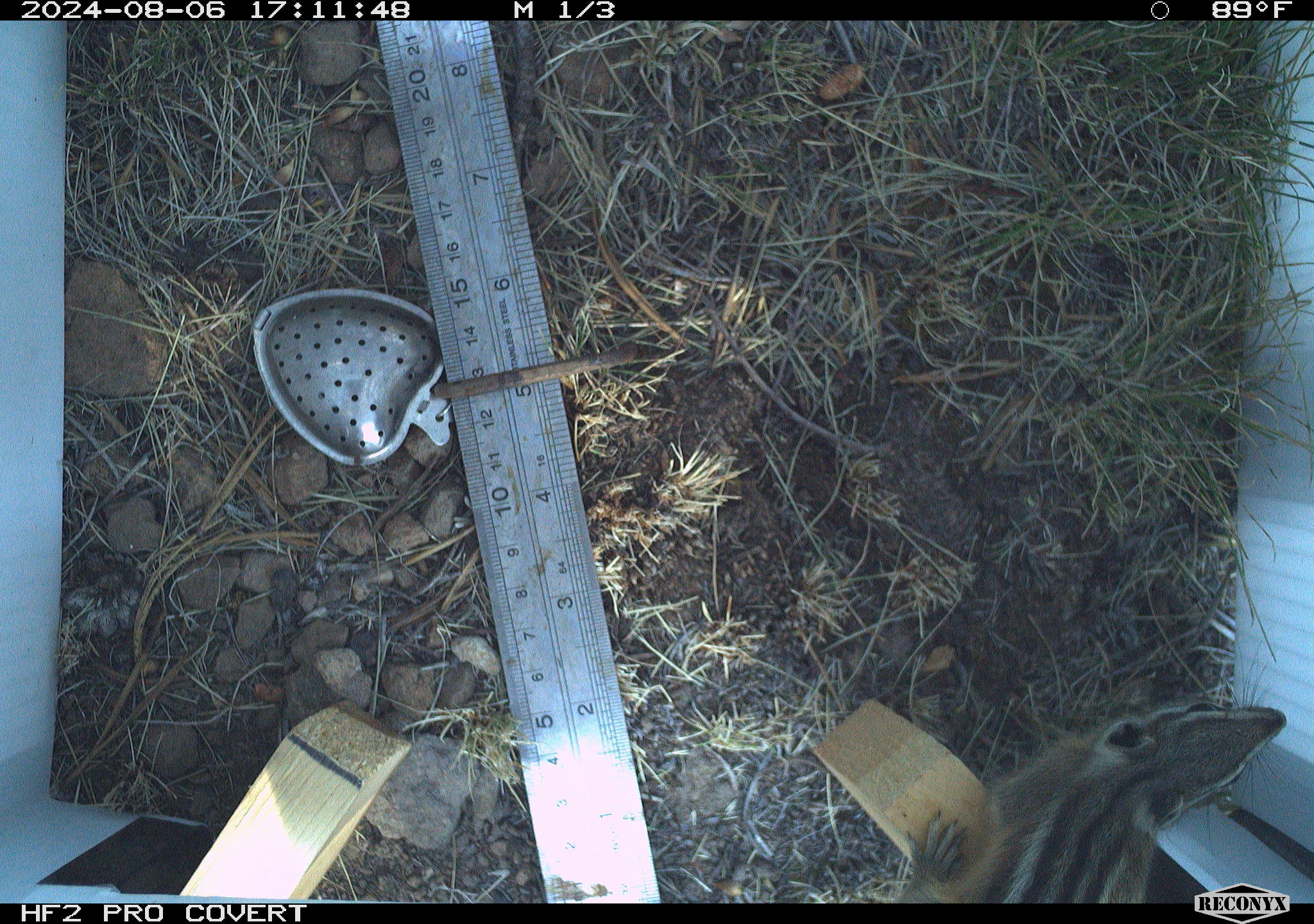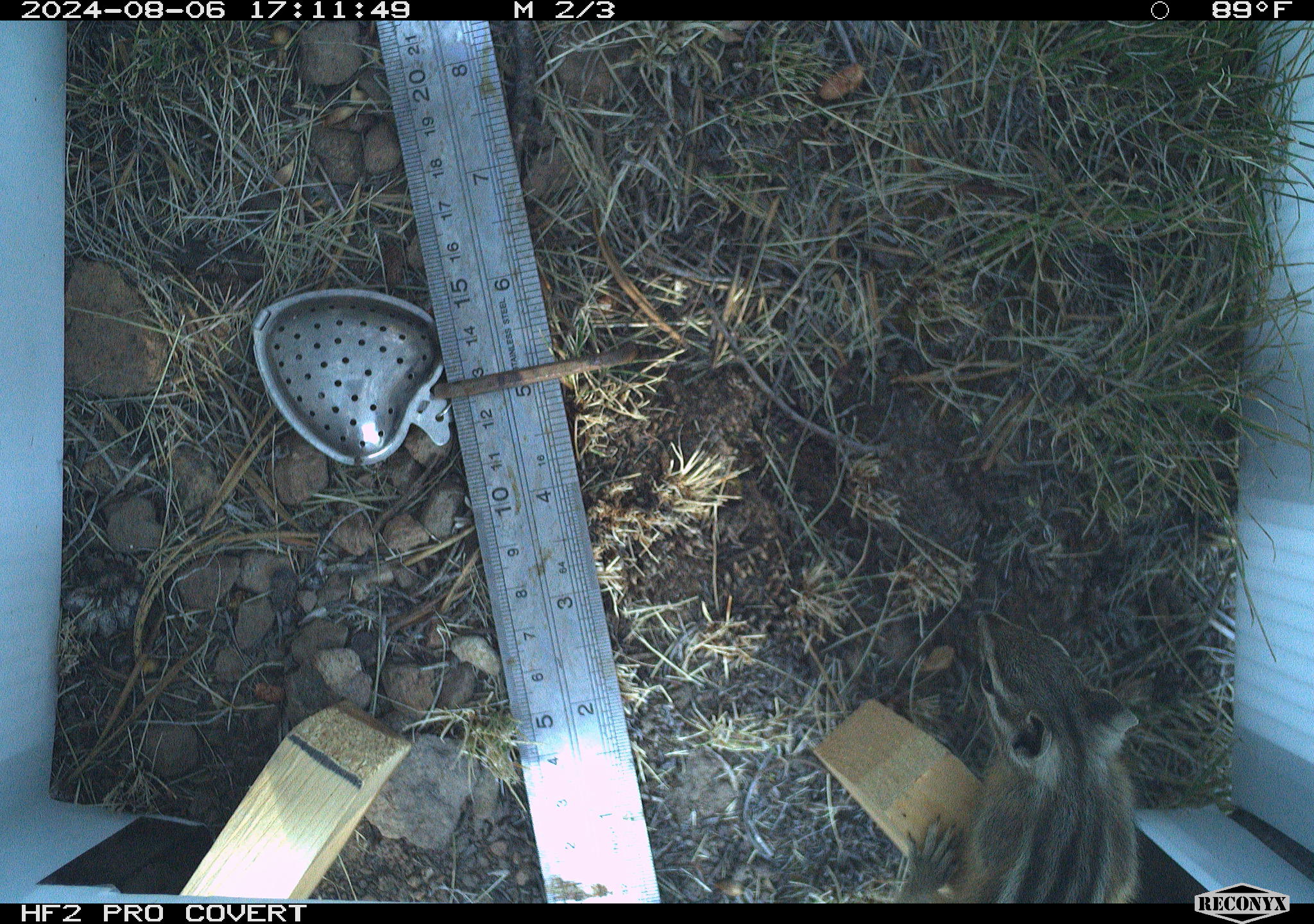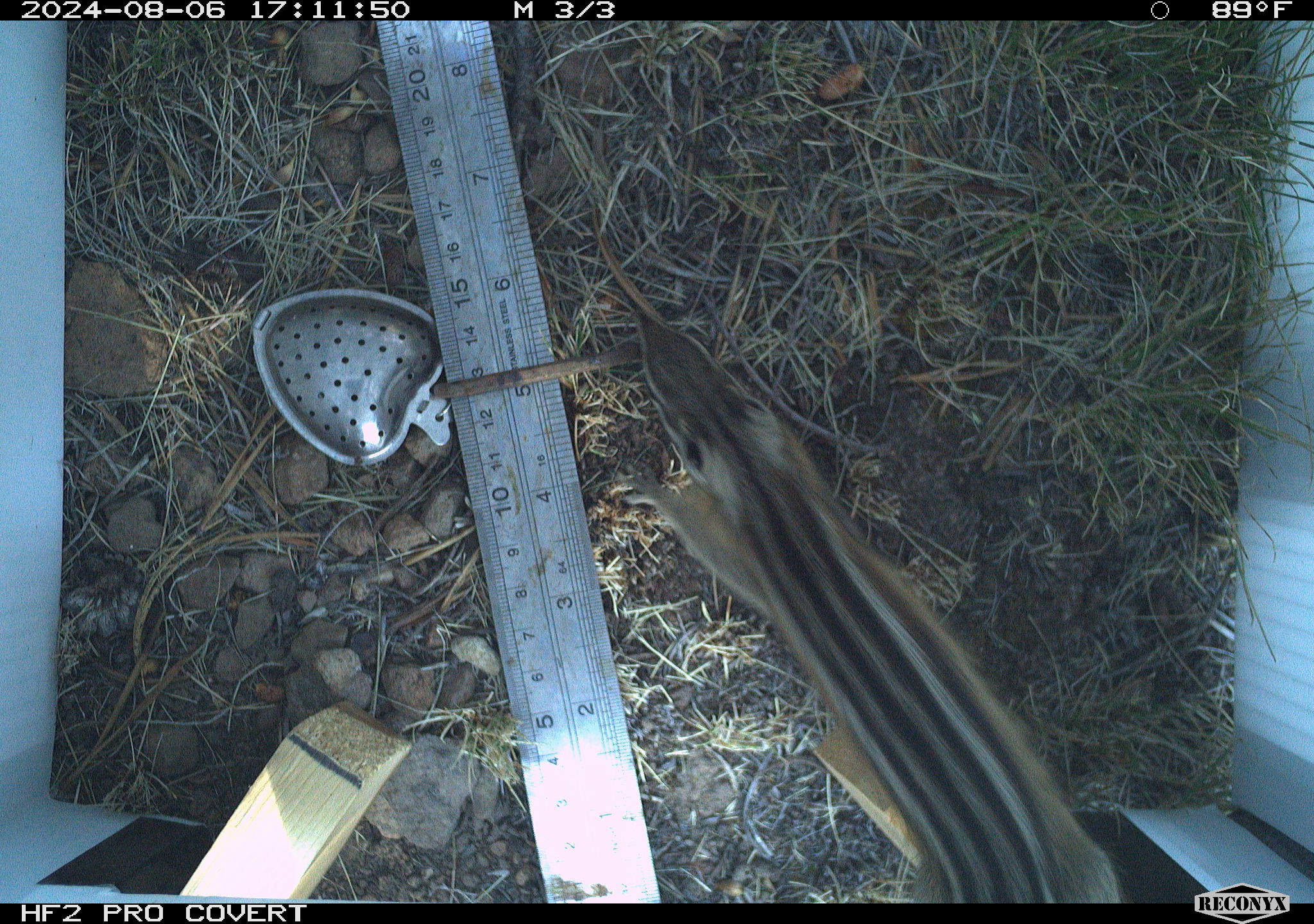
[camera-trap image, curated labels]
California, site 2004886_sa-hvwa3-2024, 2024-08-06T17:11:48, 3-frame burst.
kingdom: Animalia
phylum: Chordata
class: Mammalia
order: Rodentia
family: Sciuridae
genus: Neotamias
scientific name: Neotamias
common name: western chipmunks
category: neotamias species